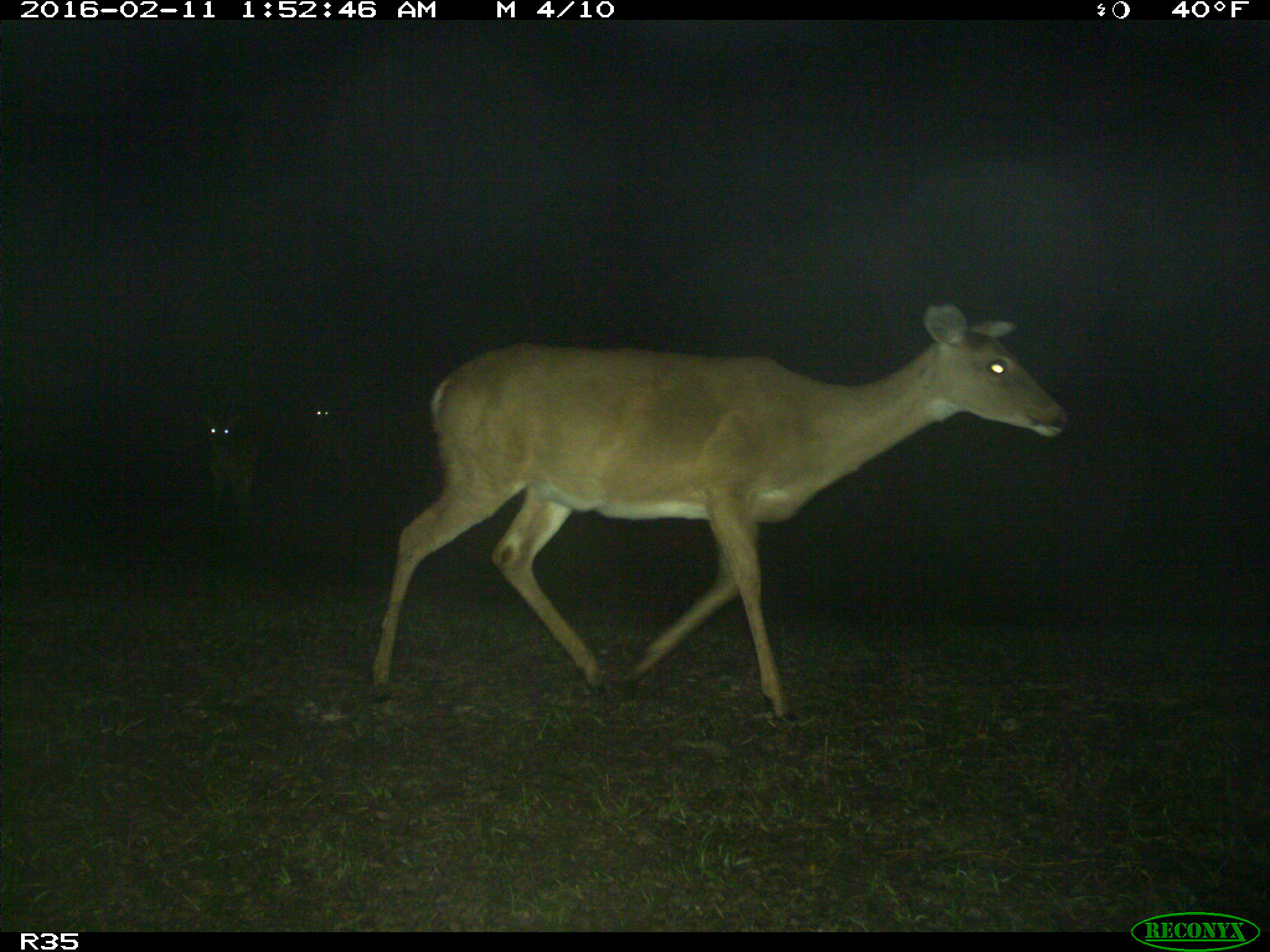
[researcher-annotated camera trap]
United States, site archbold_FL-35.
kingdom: Animalia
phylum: Chordata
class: Mammalia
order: Artiodactyla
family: Cervidae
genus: Odocoileus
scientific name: Odocoileus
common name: deer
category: unidentified deer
Unidentified deer (deer) (Odocoileus).